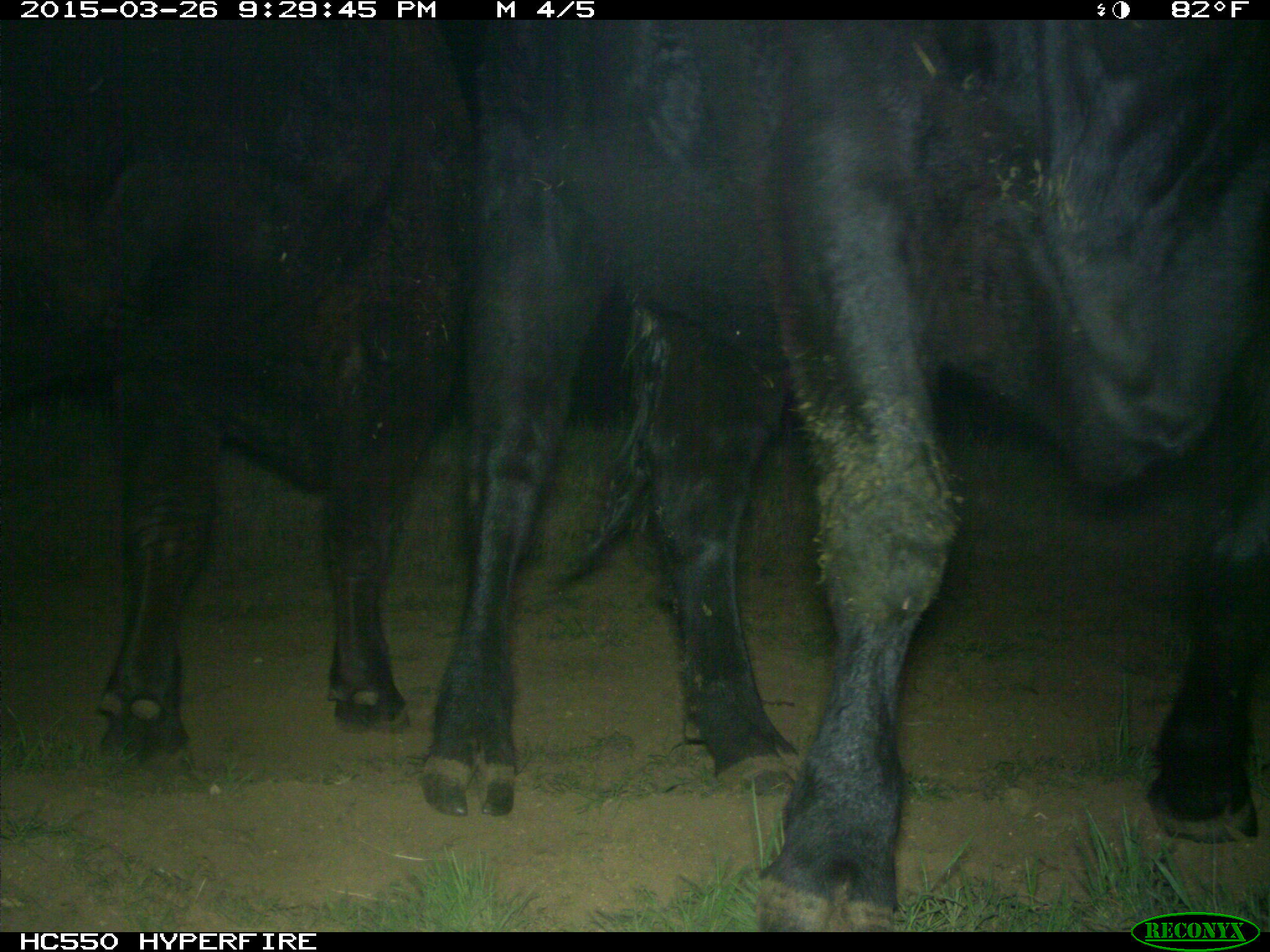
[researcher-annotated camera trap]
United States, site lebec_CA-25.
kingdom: Animalia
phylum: Chordata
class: Mammalia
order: Artiodactyla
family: Bovidae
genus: Bos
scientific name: Bos taurus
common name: domestic cow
Bos taurus (domestic cow).